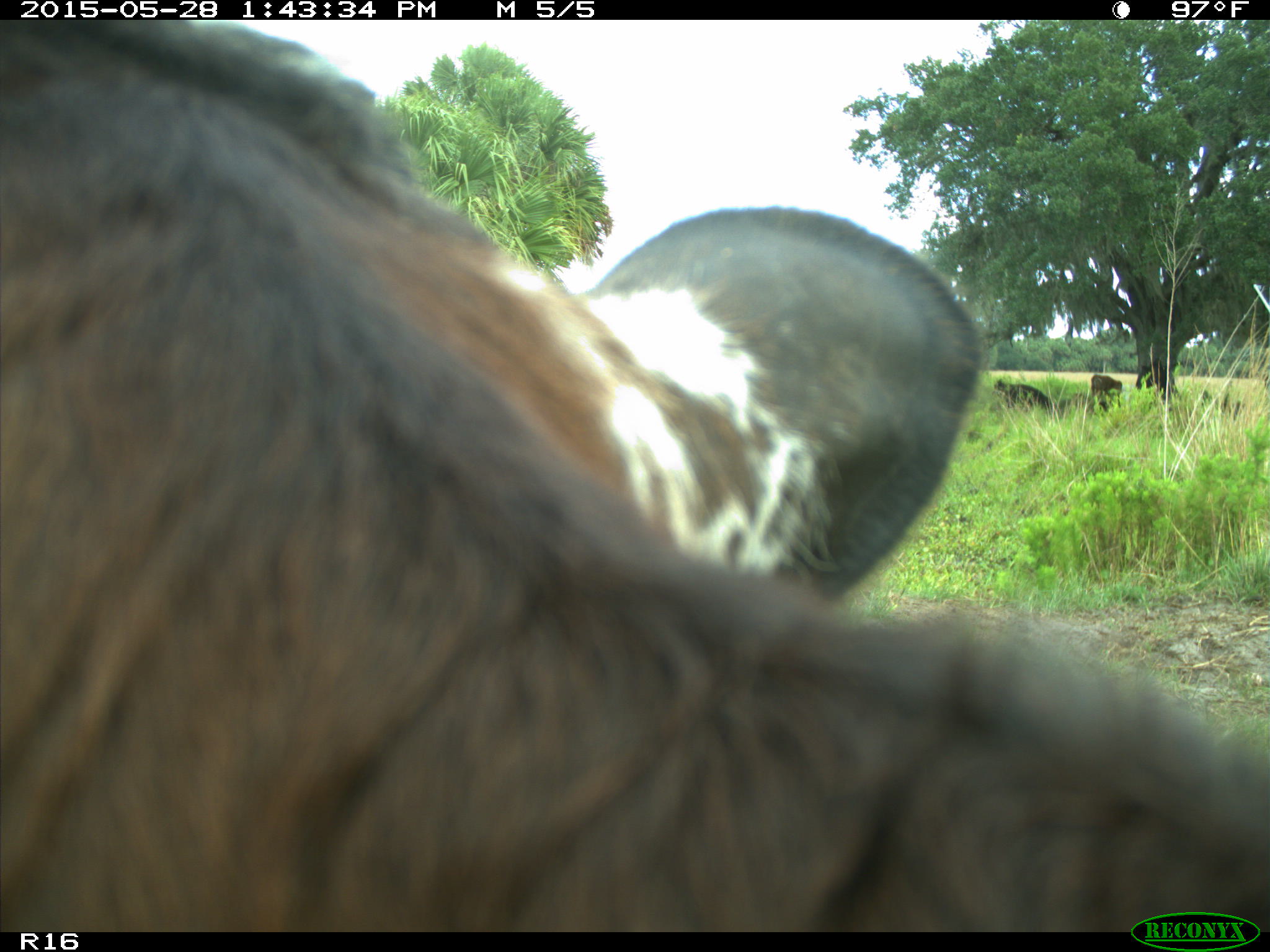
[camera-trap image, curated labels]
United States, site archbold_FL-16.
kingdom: Animalia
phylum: Chordata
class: Mammalia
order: Artiodactyla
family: Bovidae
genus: Bos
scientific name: Bos taurus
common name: domestic cow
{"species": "Bos taurus (domestic cow)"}